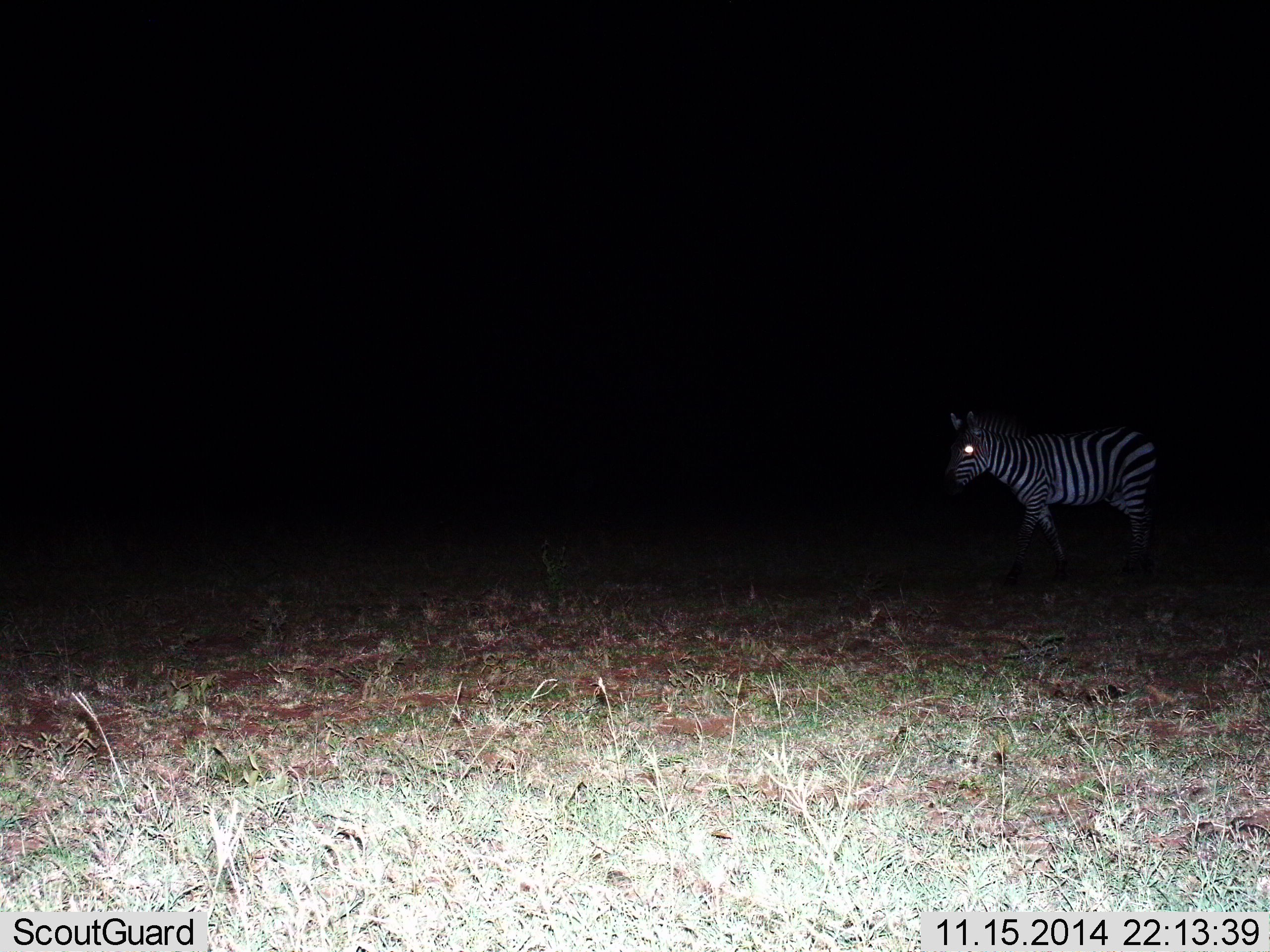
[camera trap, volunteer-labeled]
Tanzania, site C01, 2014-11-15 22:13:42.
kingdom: Animalia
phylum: Chordata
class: Mammalia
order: Perissodactyla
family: Equidae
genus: Equus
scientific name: Equus quagga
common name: plains zebra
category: zebra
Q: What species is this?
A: Zebra (plains zebra) (Equus quagga).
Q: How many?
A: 1.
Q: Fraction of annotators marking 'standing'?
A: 70%.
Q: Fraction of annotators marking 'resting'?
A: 0%.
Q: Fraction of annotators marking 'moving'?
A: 30%.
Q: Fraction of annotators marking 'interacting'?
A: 0%.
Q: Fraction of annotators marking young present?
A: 0%.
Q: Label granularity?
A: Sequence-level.